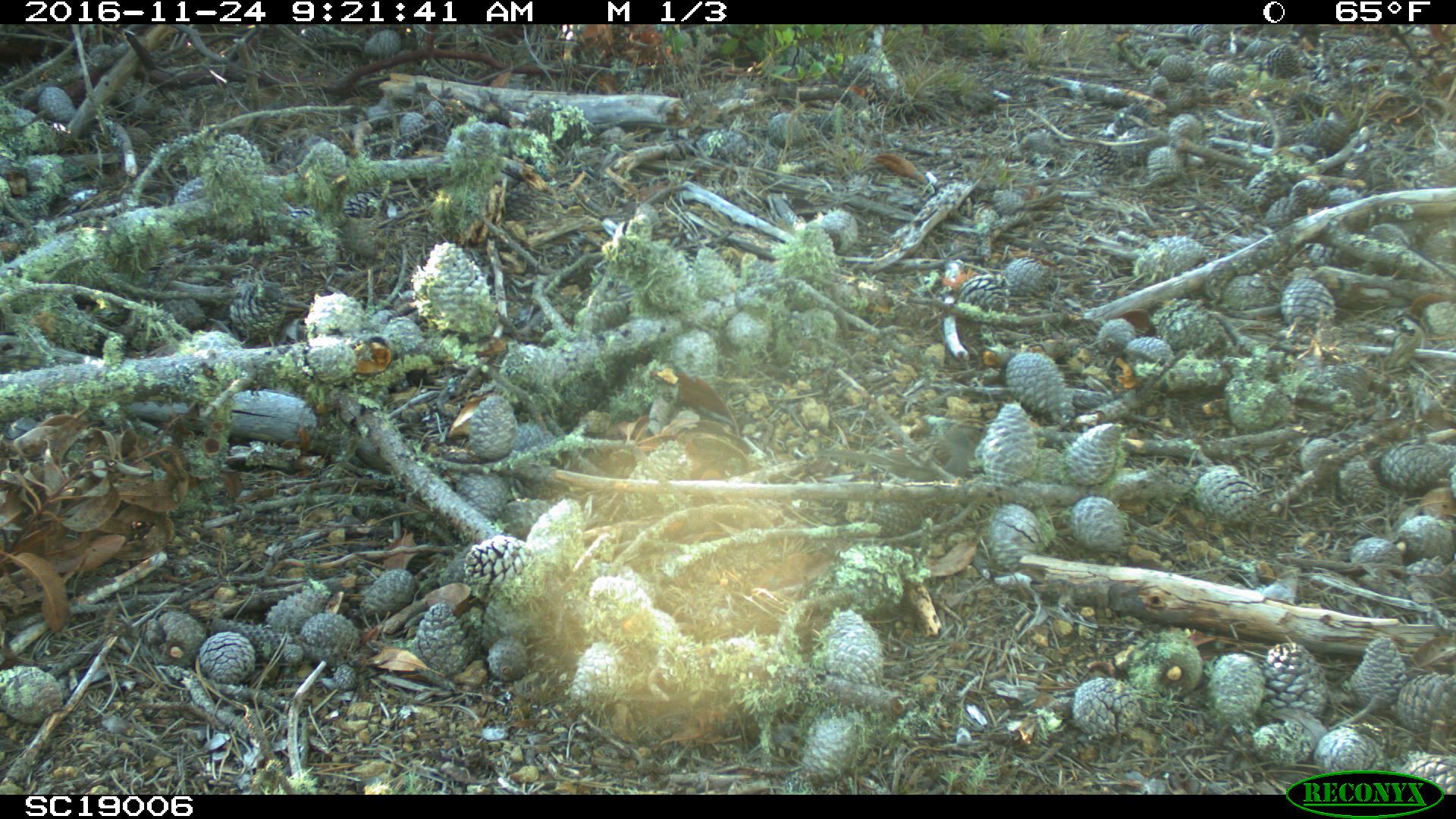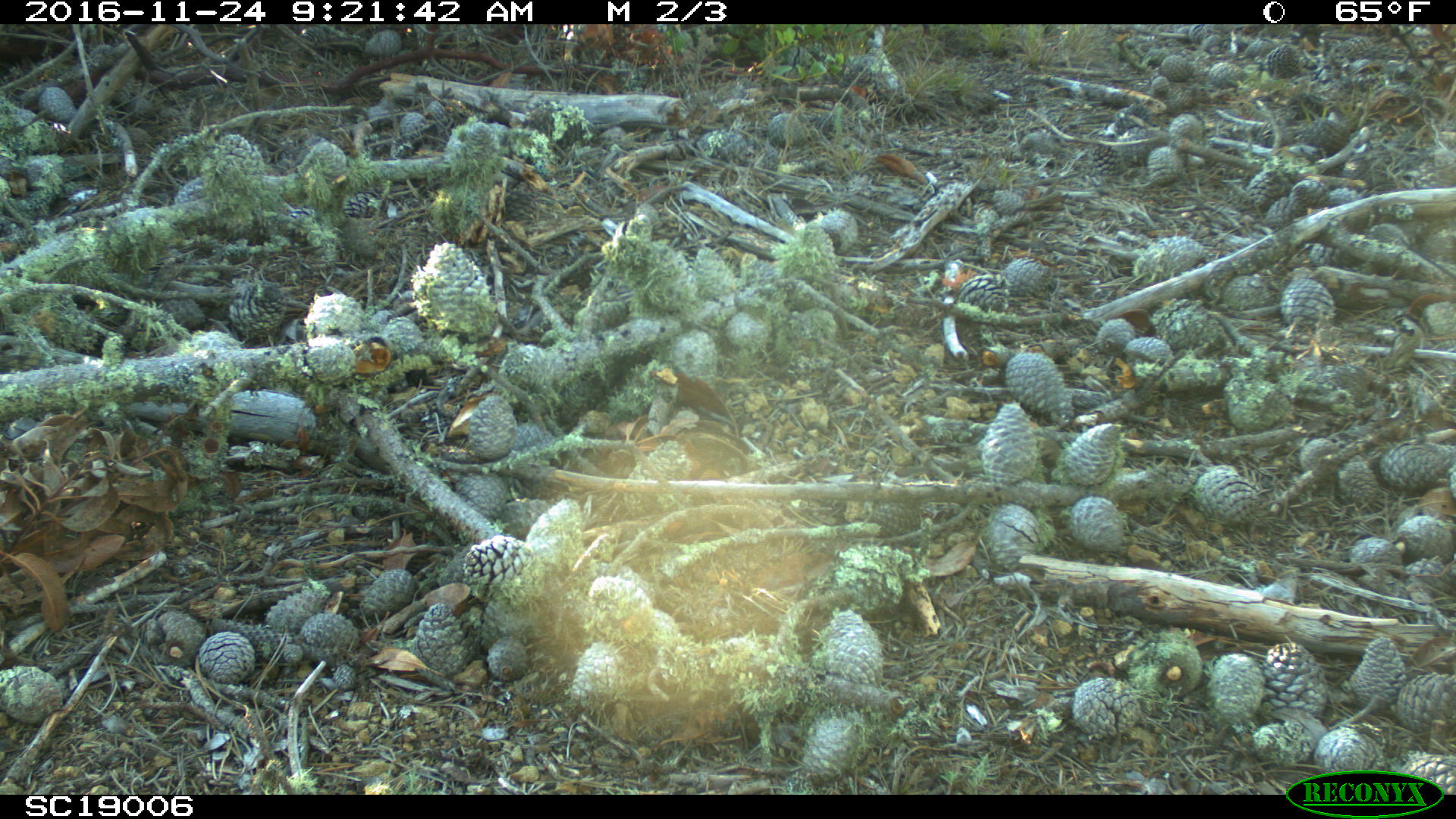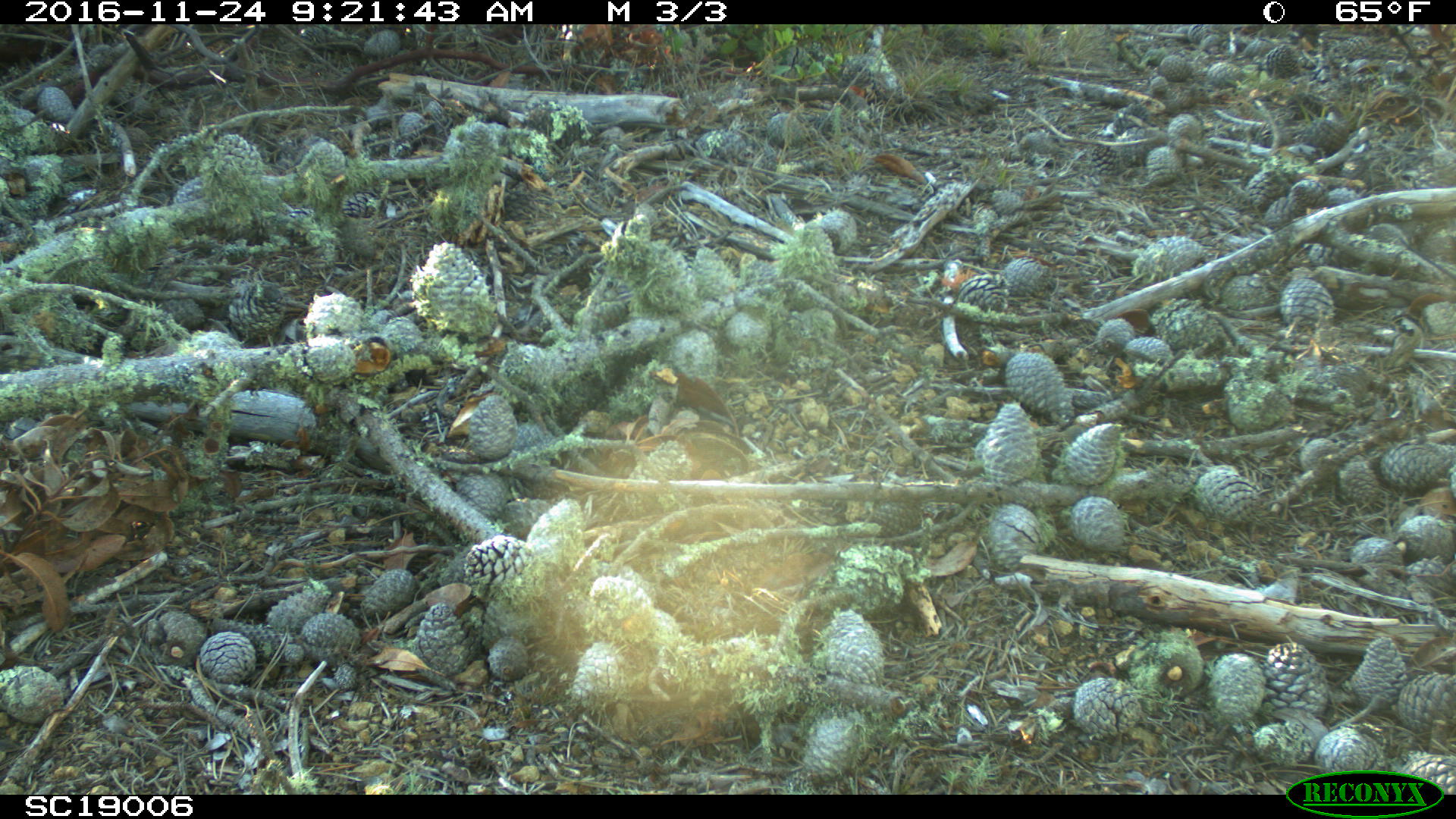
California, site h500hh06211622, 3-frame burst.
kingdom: Animalia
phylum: Chordata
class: Aves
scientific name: Aves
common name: bird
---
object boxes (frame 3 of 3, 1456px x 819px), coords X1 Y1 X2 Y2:
bird: 1385 313 1425 374